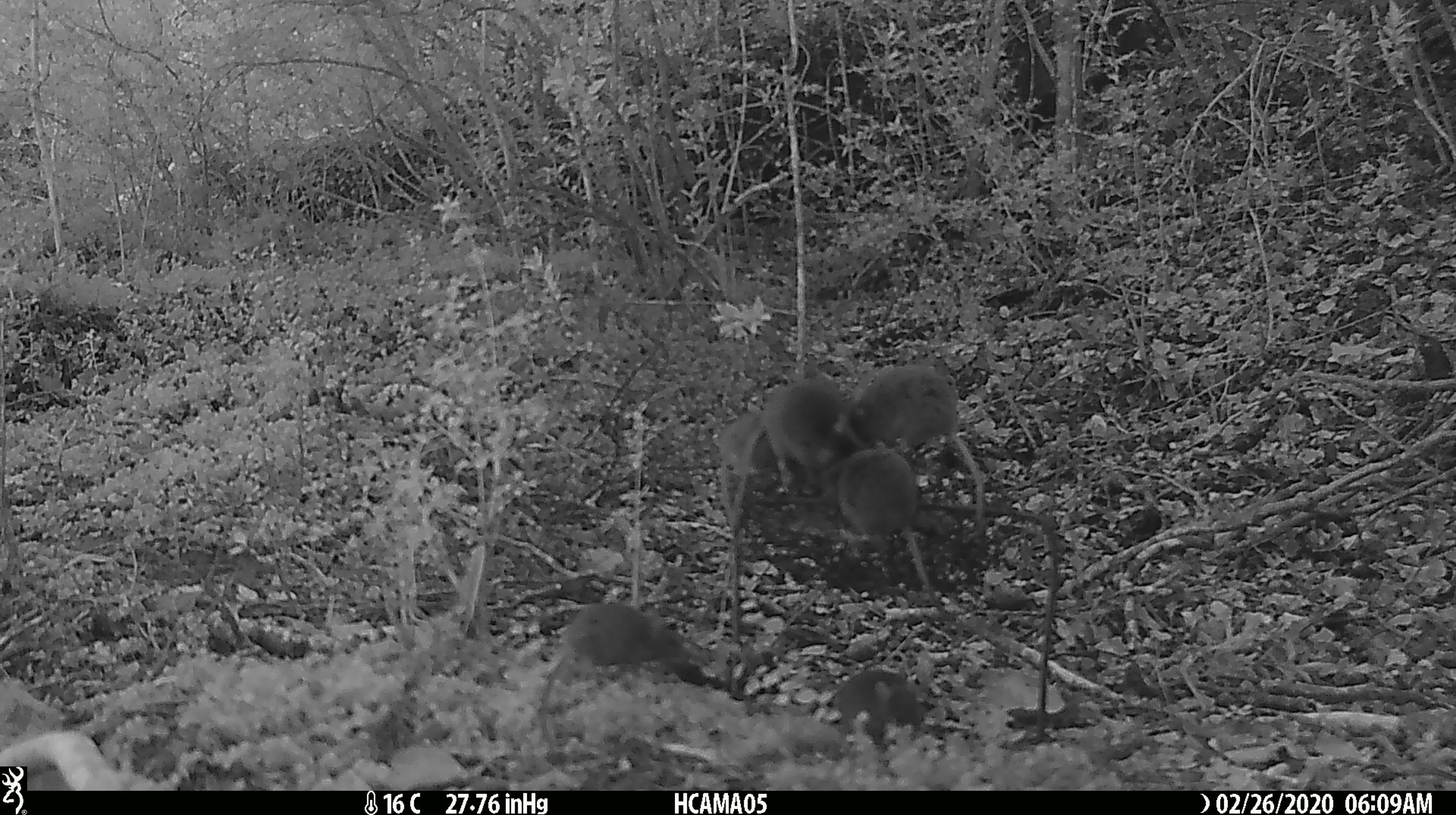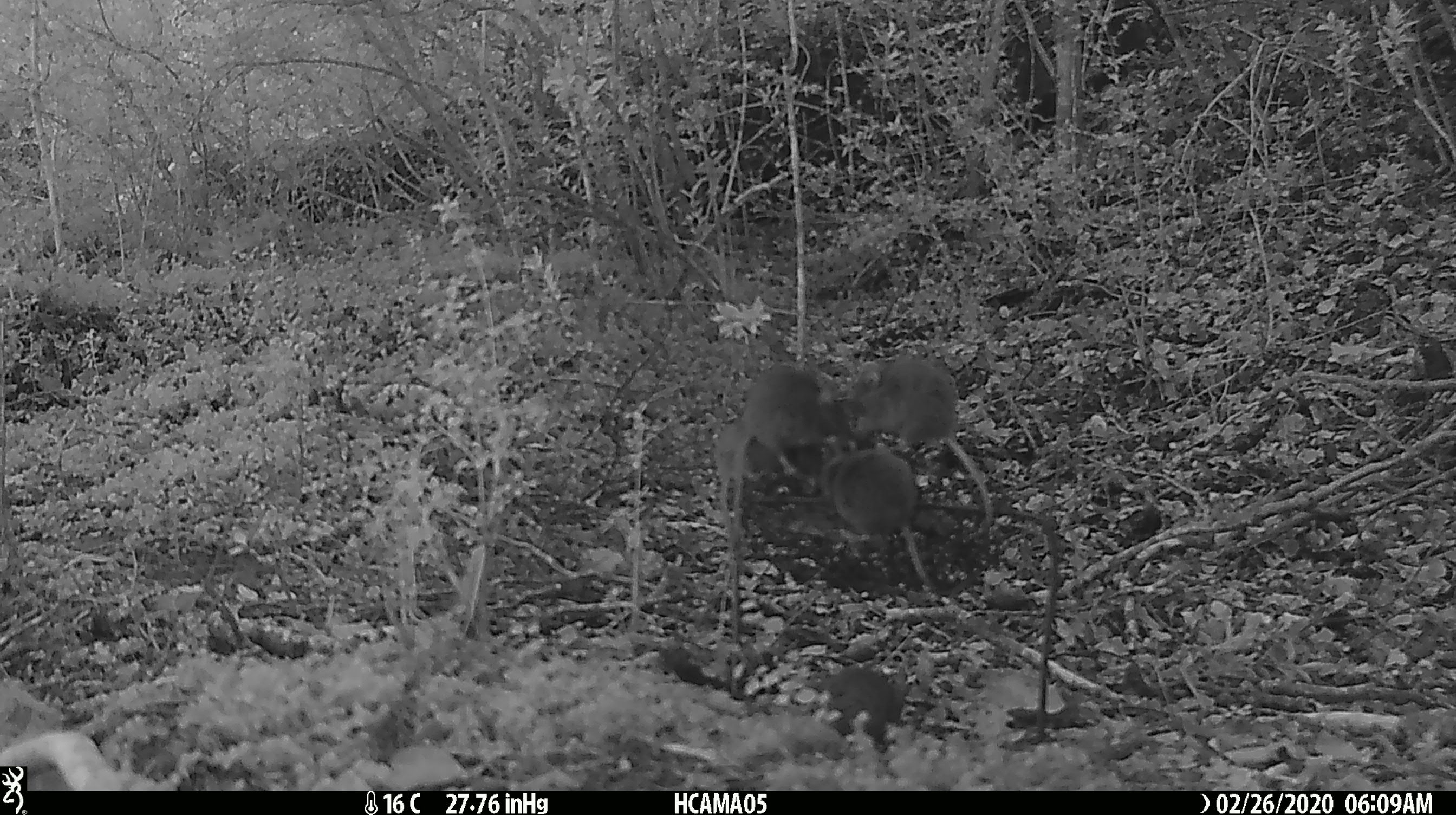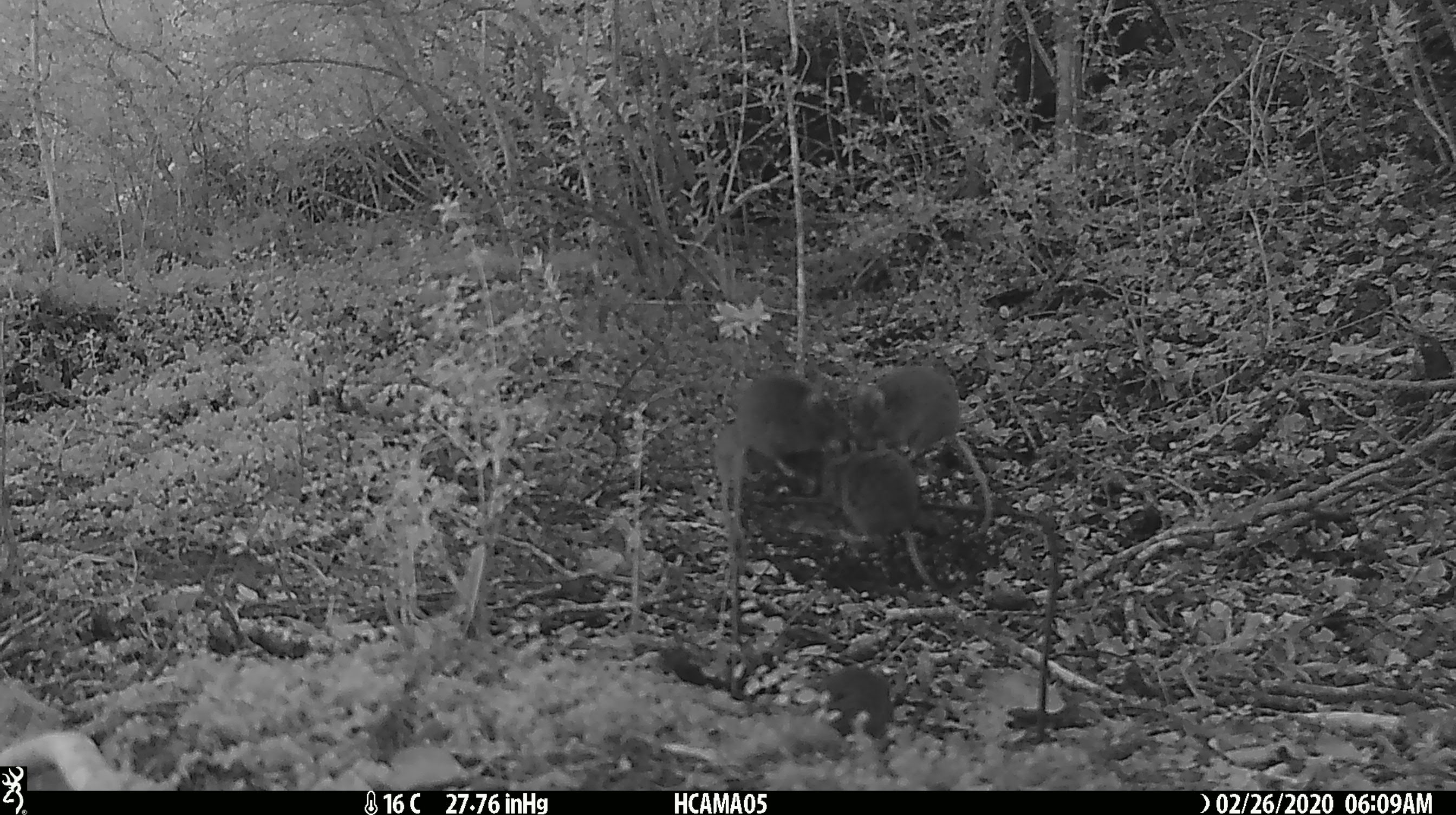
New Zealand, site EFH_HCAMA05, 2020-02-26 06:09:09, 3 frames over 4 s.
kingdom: Animalia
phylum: Chordata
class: Mammalia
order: Rodentia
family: Muridae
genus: Mus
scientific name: Mus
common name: mouse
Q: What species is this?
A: Mouse (Mus).